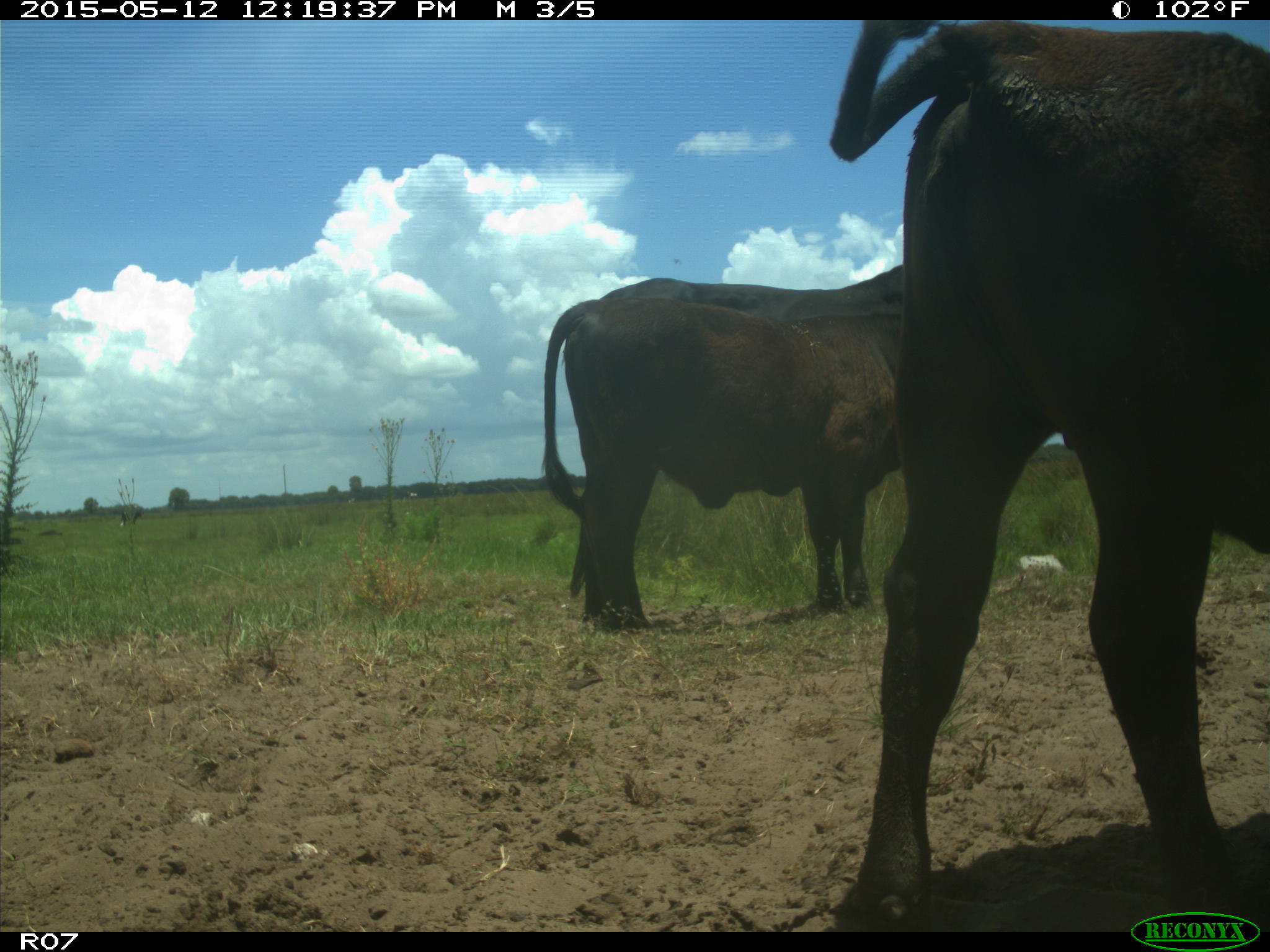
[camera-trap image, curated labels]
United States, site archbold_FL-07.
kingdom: Animalia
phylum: Chordata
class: Mammalia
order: Artiodactyla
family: Bovidae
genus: Bos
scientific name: Bos taurus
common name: domestic cow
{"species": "Bos taurus (domestic cow)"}